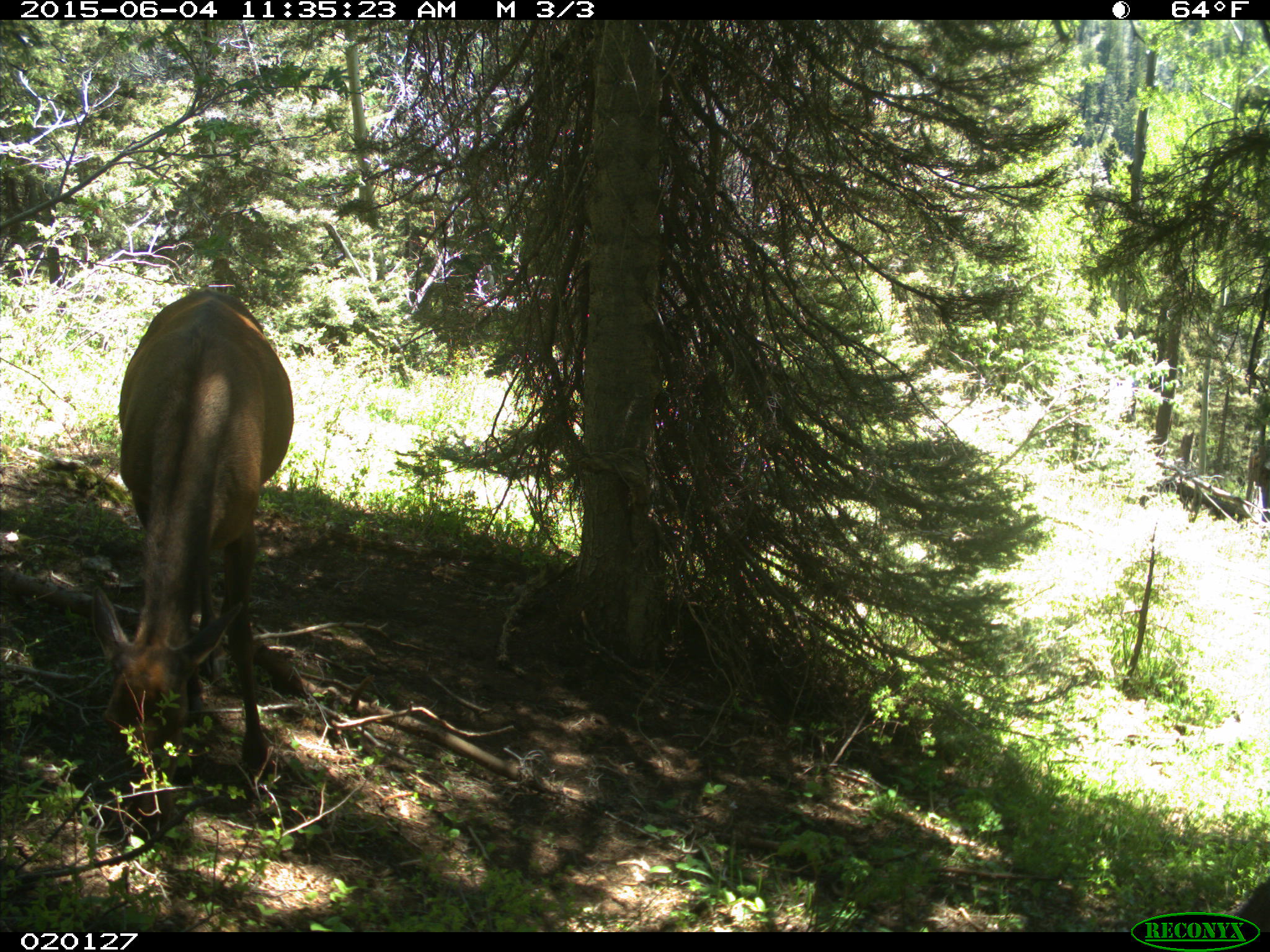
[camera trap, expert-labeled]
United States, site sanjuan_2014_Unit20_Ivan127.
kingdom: Animalia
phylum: Chordata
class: Mammalia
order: Artiodactyla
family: Cervidae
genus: Cervus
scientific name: Cervus elaphus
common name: red deer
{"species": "Cervus elaphus (red deer)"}